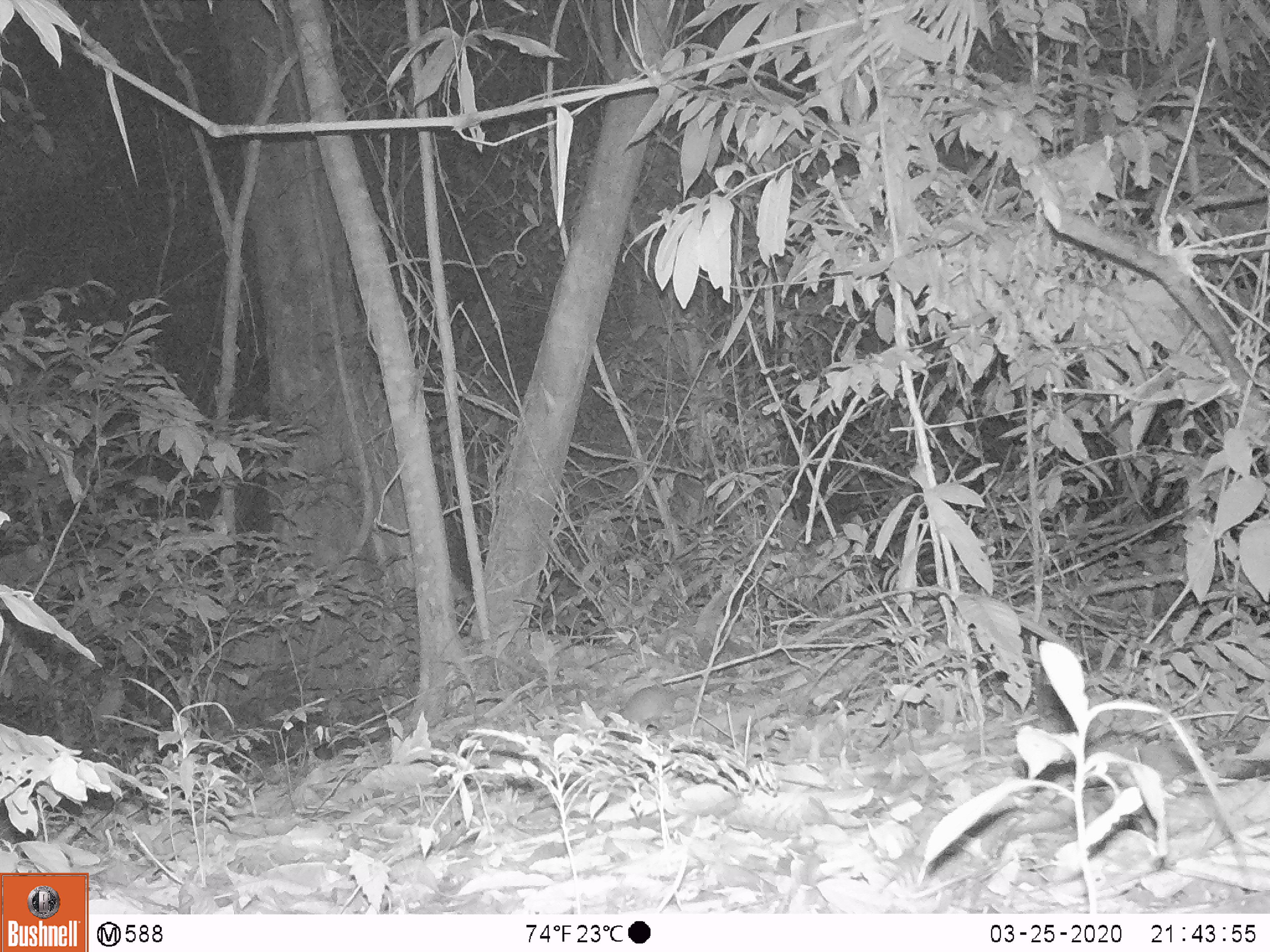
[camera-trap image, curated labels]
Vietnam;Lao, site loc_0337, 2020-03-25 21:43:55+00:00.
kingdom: Animalia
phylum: Chordata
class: Mammalia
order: Rodentia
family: Muridae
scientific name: Muridae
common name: old-world mice and rats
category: unidentified murid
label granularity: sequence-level